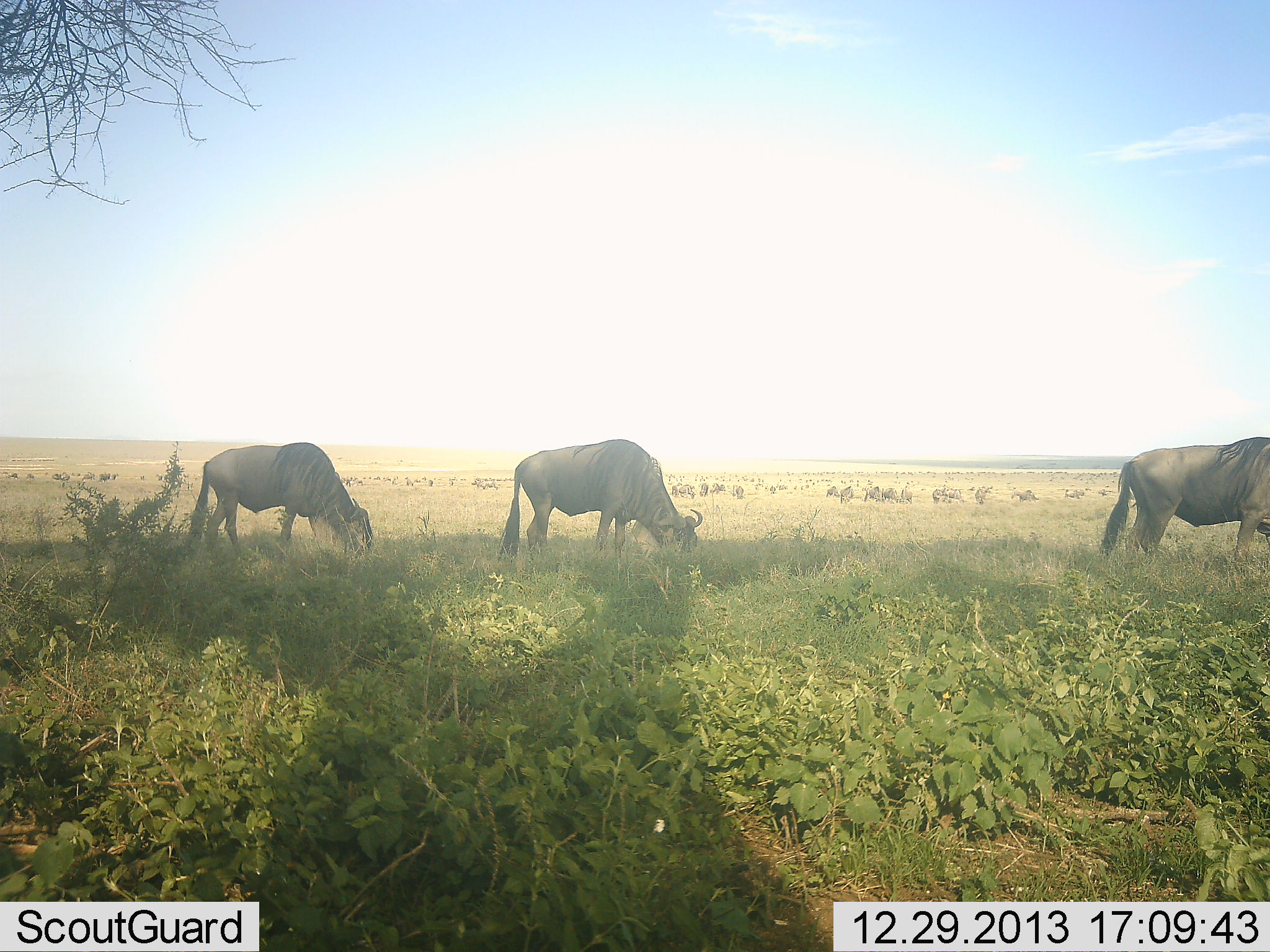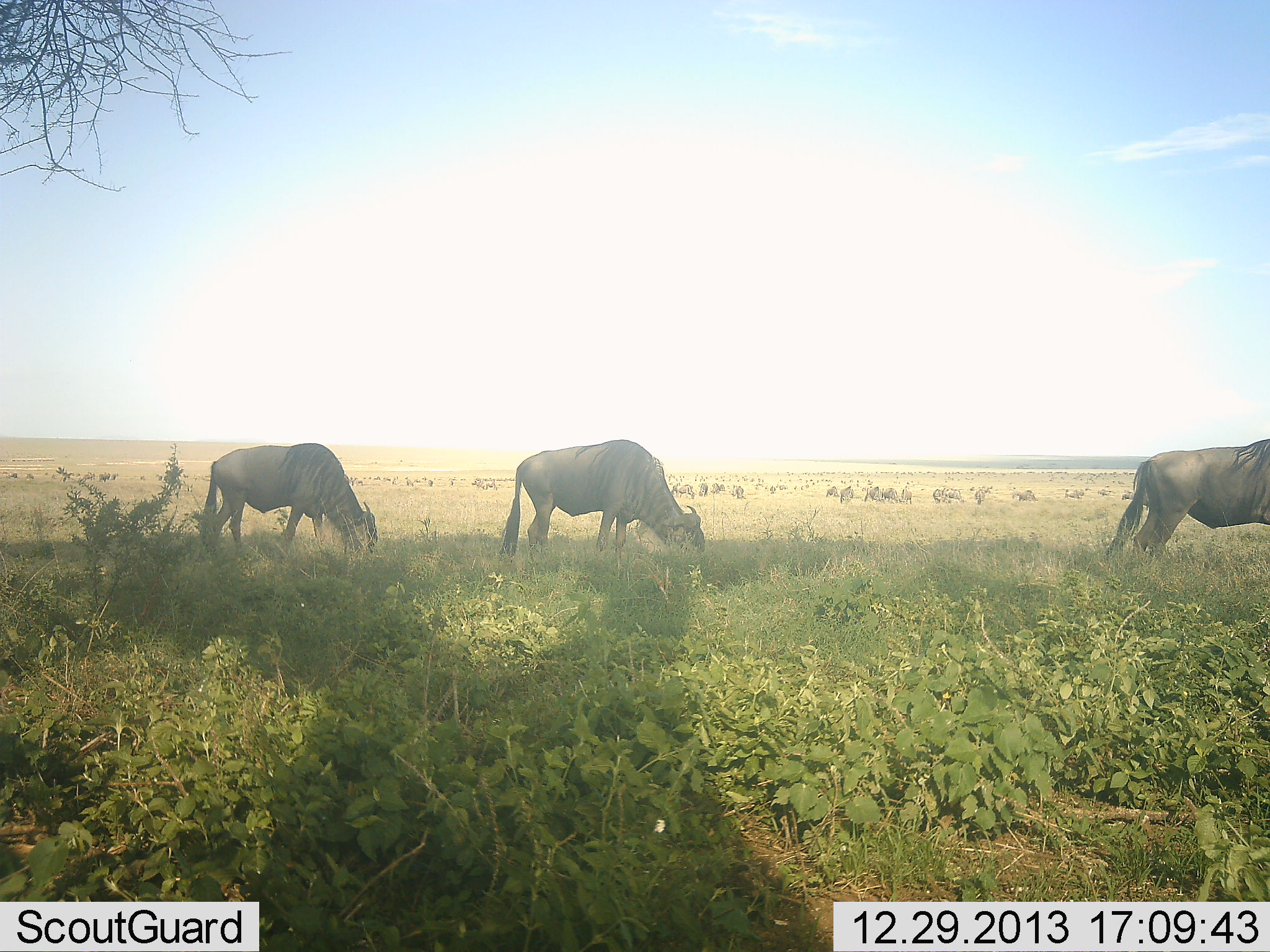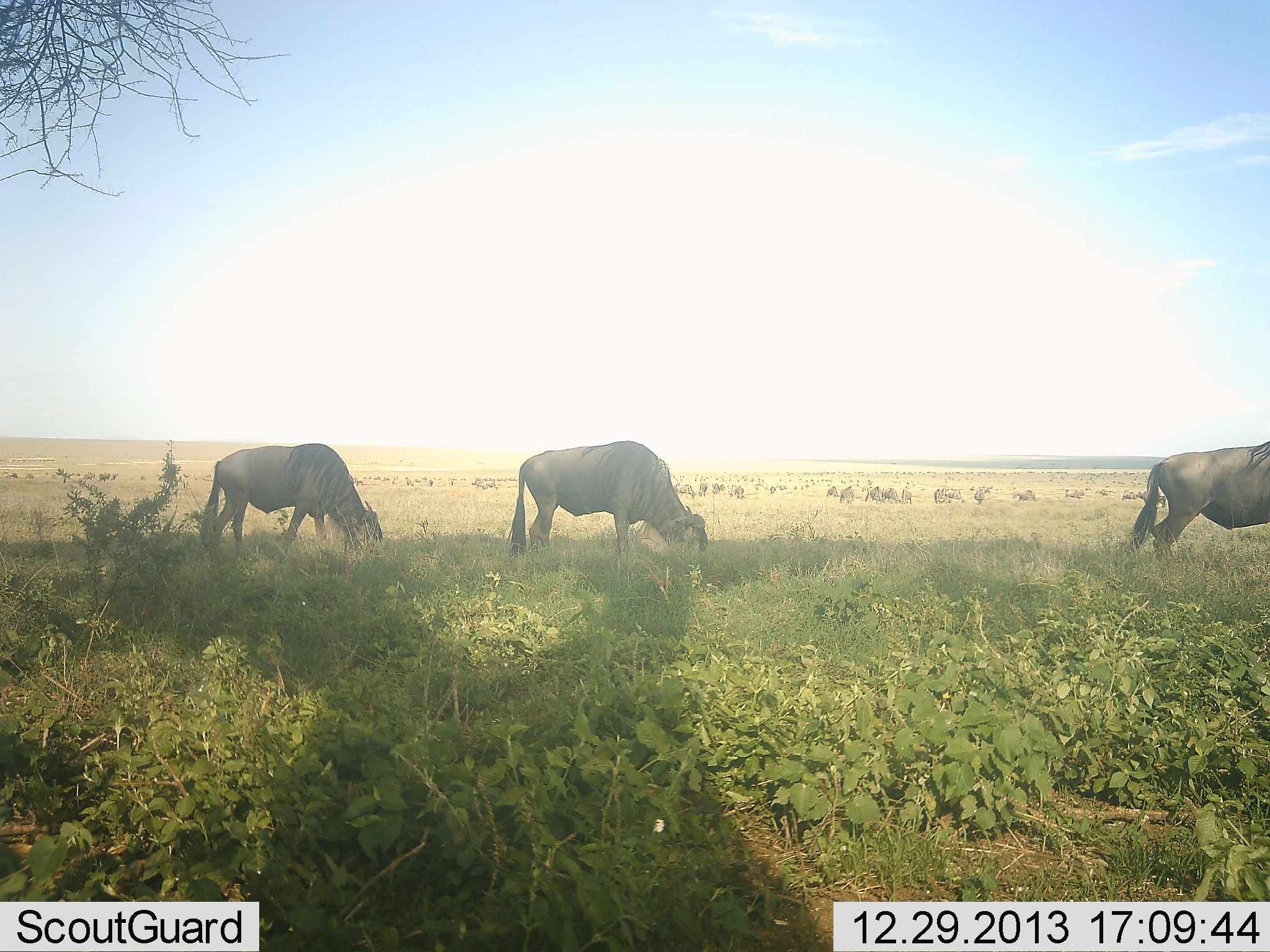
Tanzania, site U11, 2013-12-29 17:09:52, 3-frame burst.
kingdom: Animalia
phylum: Chordata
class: Mammalia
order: Artiodactyla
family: Bovidae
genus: Connochaetes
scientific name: Connochaetes taurinus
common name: blue wildebeest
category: wildebeest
Wildebeest (blue wildebeest) (Connochaetes taurinus), count 11-50. Behavior (volunteer vote fractions): standing 10%, resting 0%, moving 0%, interacting 0%. Young present (vote fraction): 0%. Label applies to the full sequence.